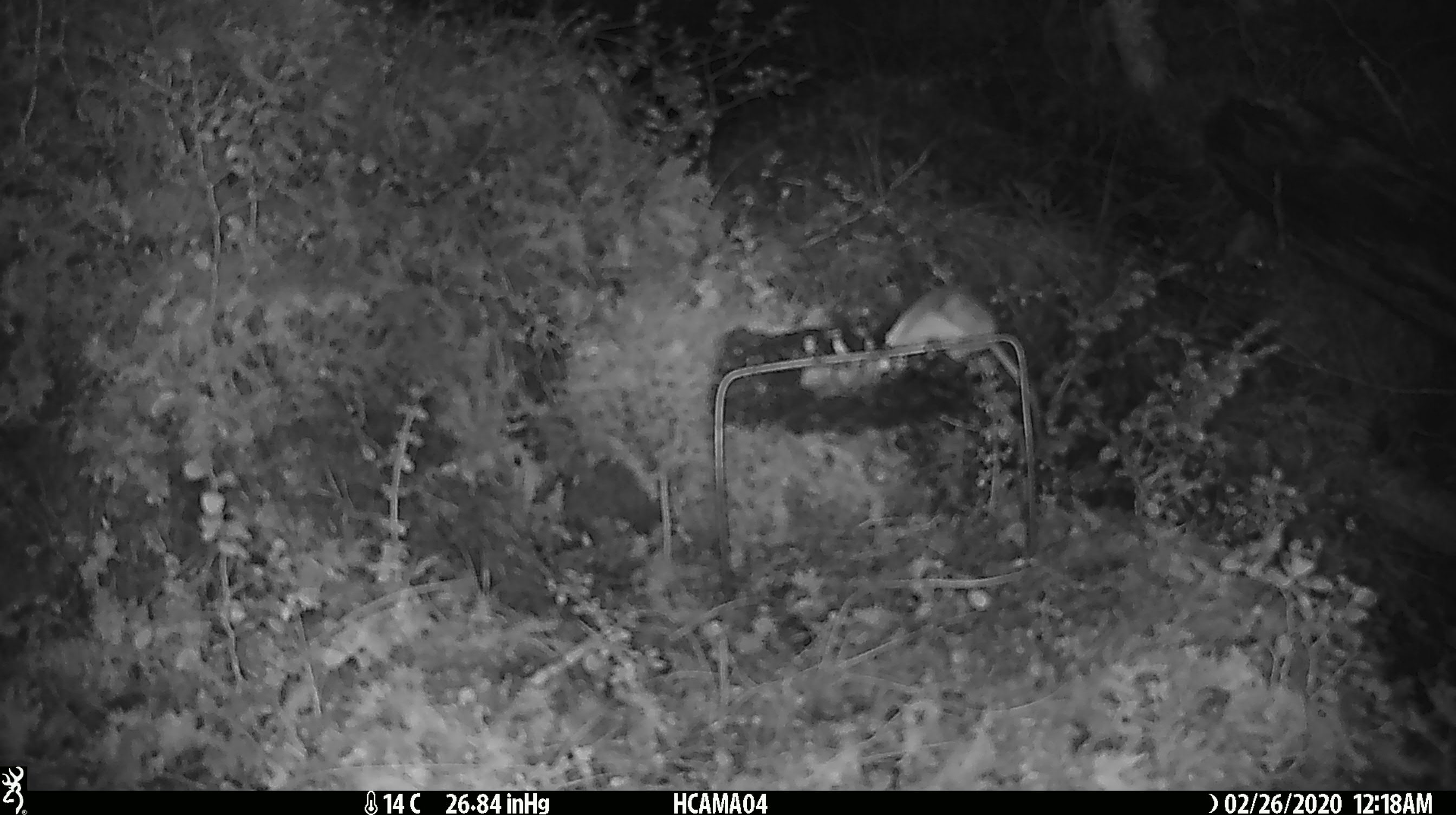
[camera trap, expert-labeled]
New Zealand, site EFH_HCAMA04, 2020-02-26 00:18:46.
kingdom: Animalia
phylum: Chordata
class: Mammalia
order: Rodentia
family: Muridae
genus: Mus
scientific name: Mus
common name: mouse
Mouse (Mus).